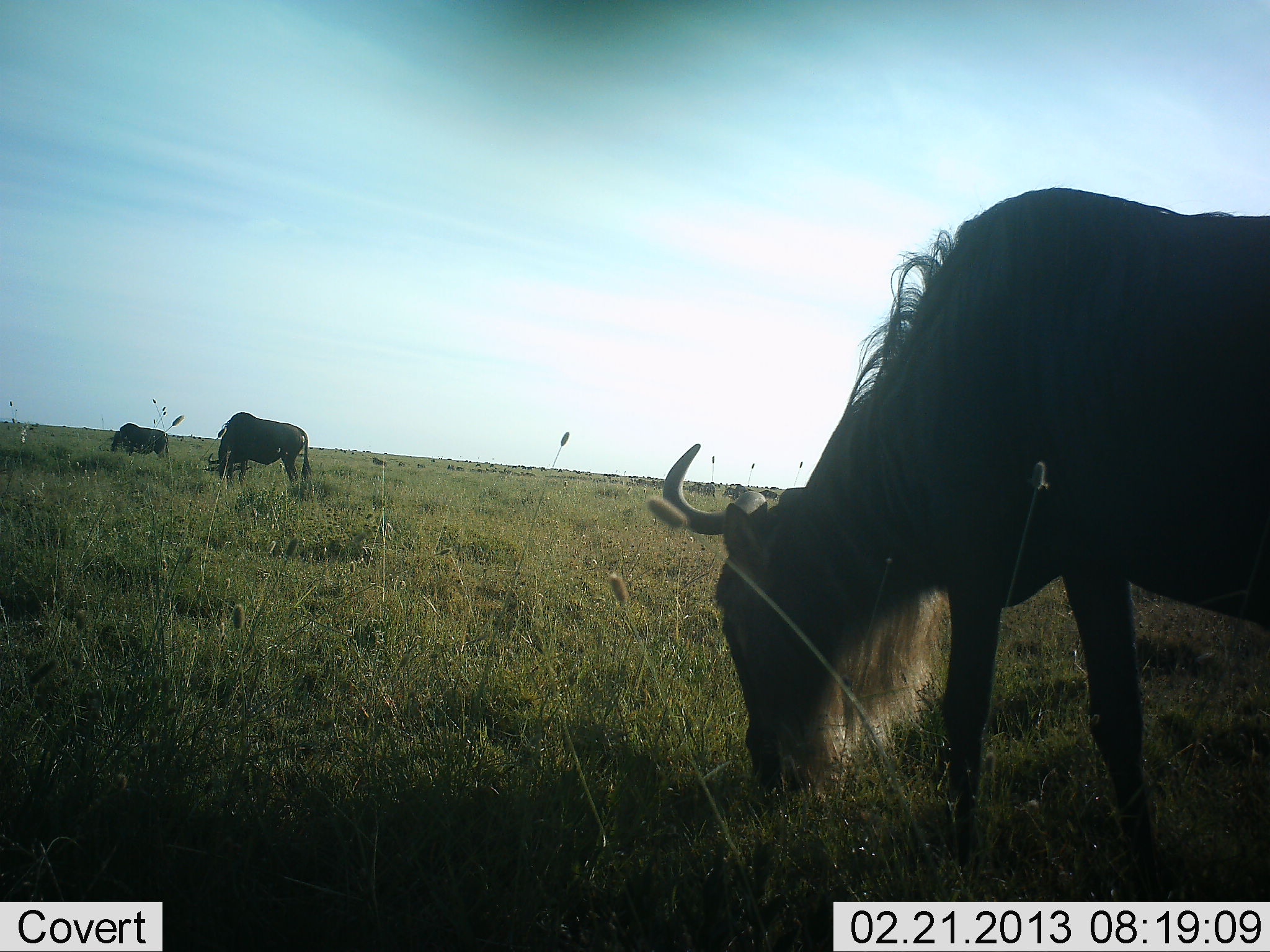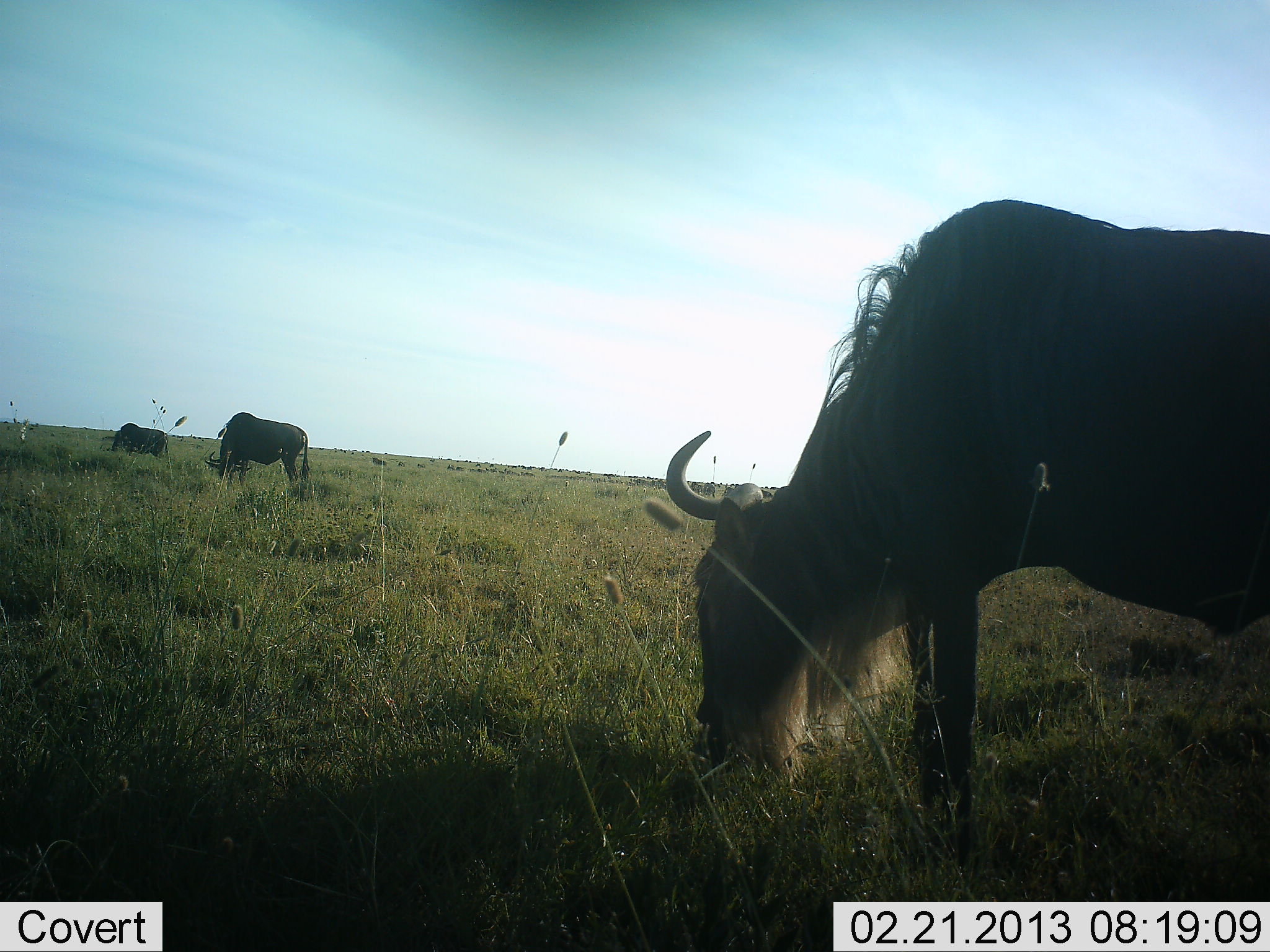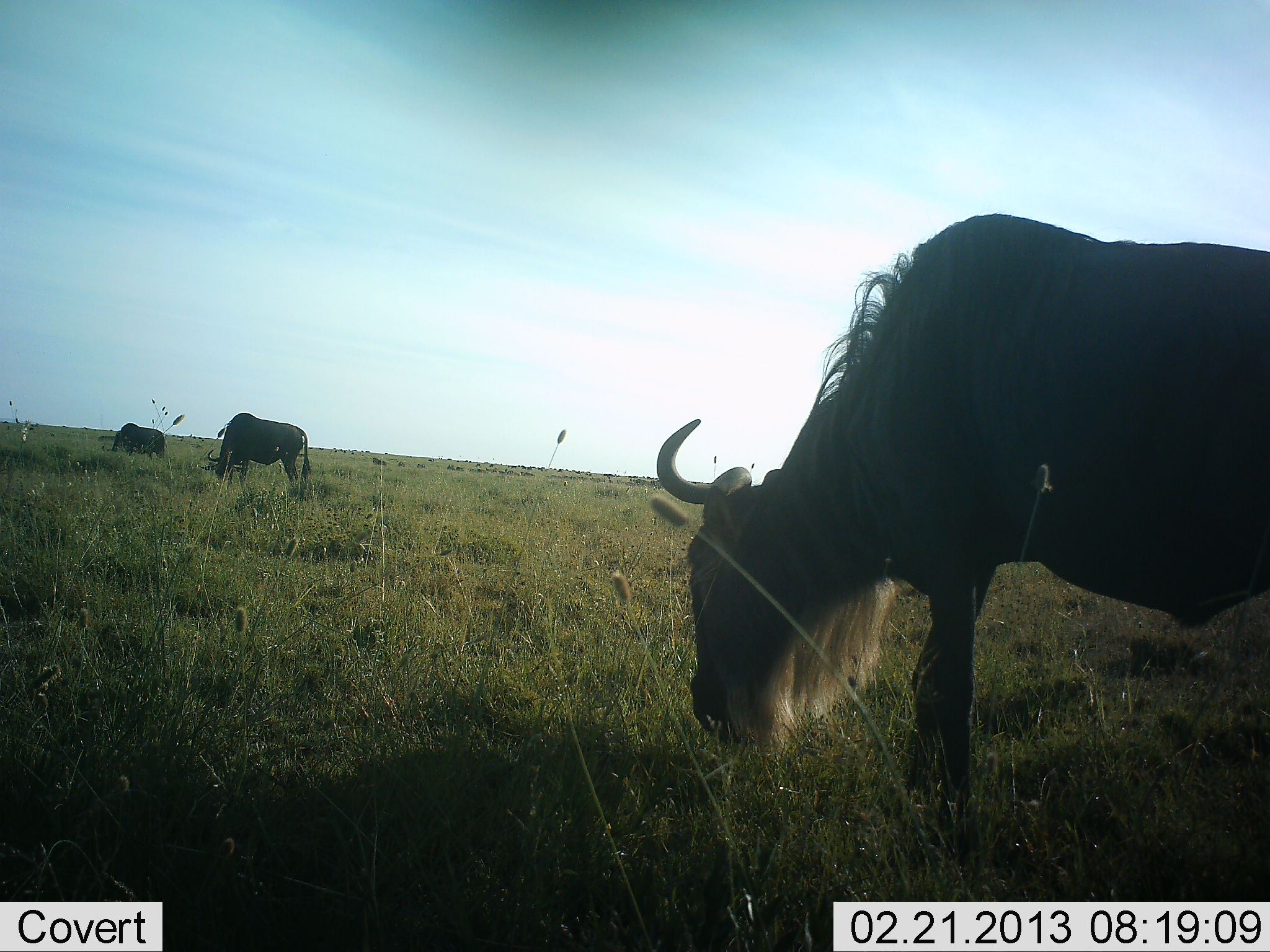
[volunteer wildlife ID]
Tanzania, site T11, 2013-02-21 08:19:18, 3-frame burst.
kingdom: Animalia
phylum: Chordata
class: Mammalia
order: Artiodactyla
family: Bovidae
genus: Connochaetes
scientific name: Connochaetes taurinus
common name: blue wildebeest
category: wildebeest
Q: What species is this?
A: Wildebeest (blue wildebeest) (Connochaetes taurinus).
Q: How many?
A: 3.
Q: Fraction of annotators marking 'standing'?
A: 33%.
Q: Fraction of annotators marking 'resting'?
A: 5%.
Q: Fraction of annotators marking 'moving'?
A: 14%.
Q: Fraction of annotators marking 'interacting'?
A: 0%.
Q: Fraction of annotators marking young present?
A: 0%.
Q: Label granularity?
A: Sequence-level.